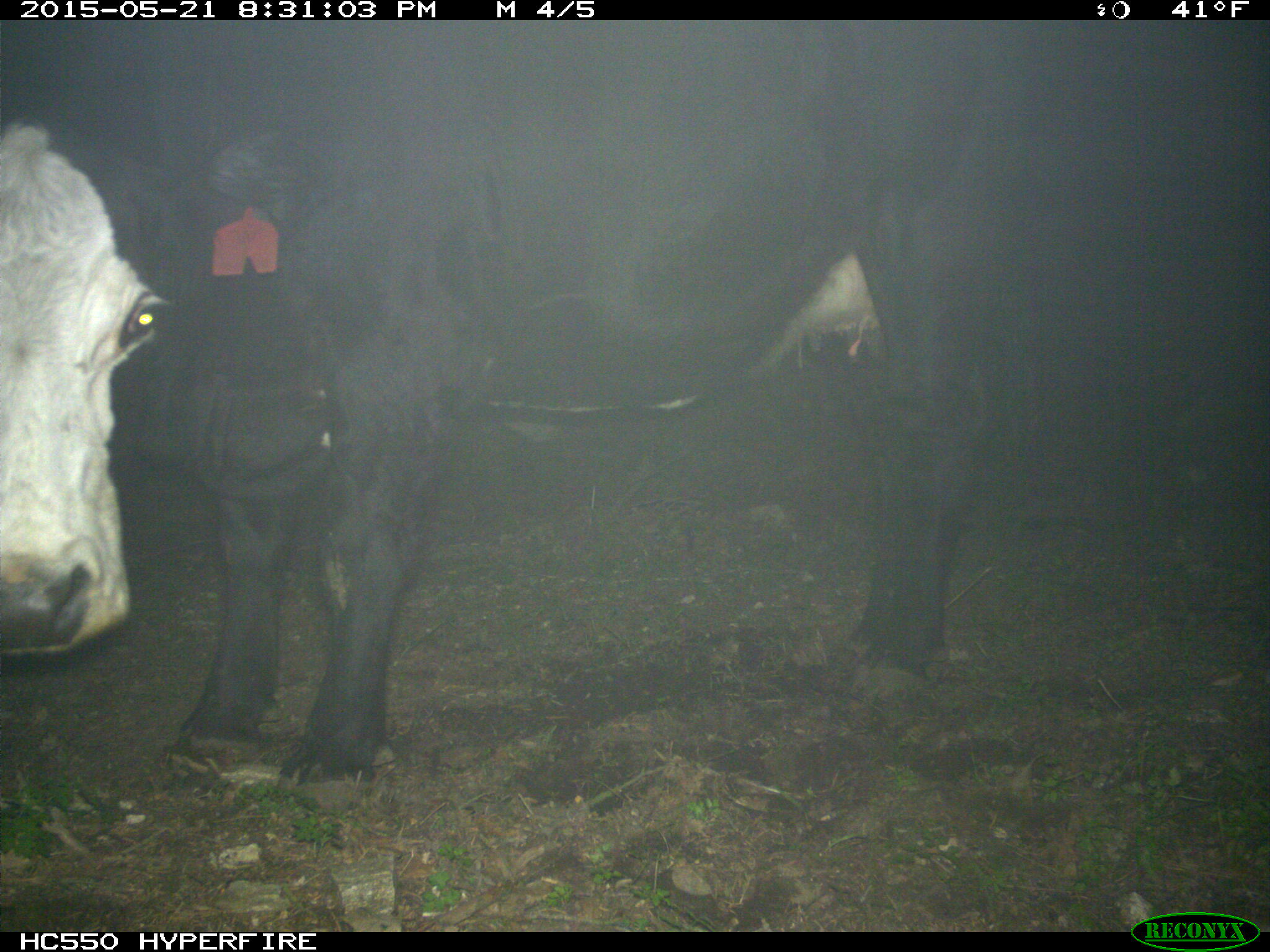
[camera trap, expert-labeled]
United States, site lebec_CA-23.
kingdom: Animalia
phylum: Chordata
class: Mammalia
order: Artiodactyla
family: Bovidae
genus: Bos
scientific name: Bos taurus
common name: domestic cow